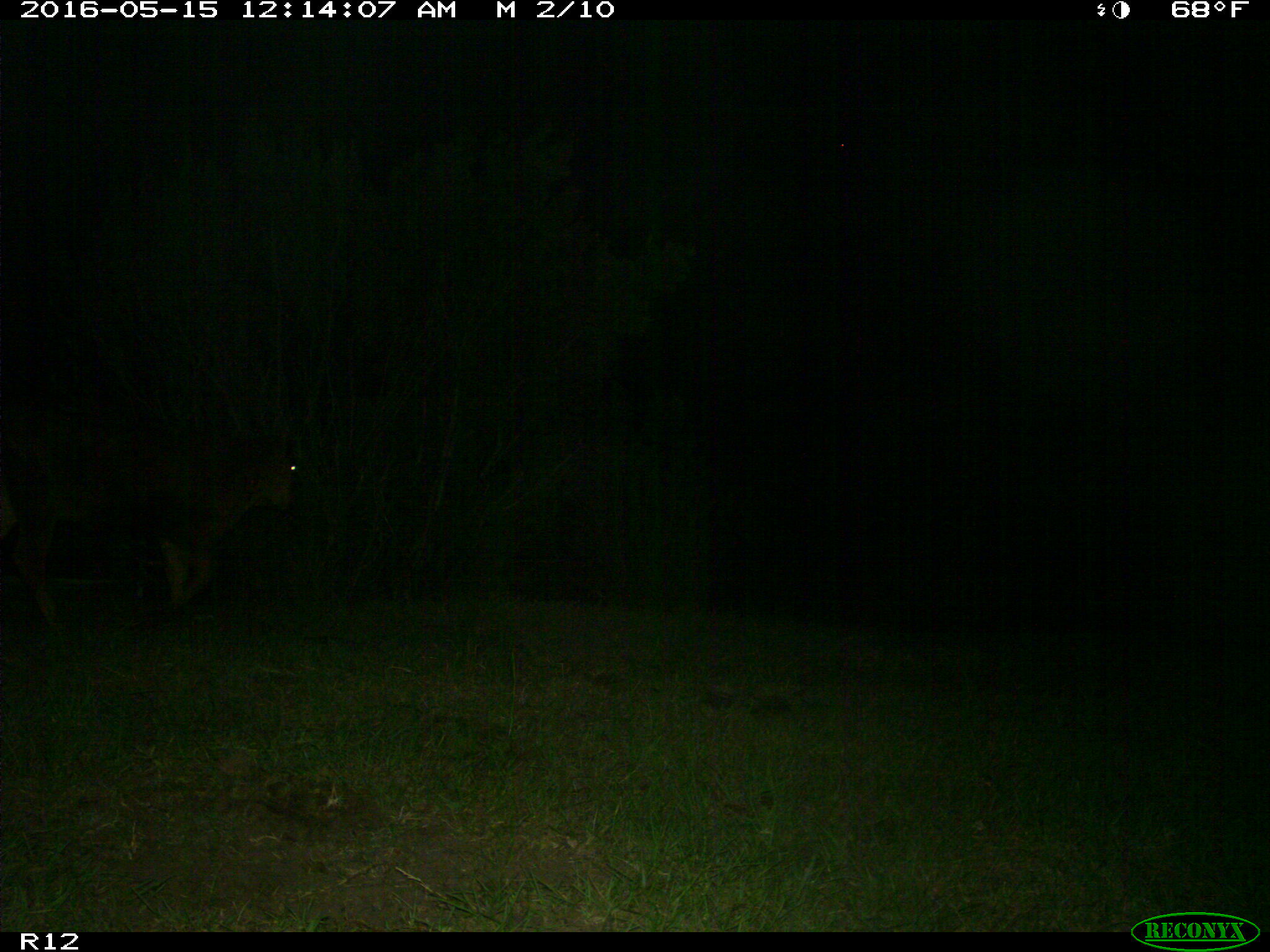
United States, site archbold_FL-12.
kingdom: Animalia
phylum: Chordata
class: Mammalia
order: Artiodactyla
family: Bovidae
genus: Bos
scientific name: Bos taurus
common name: domestic cow